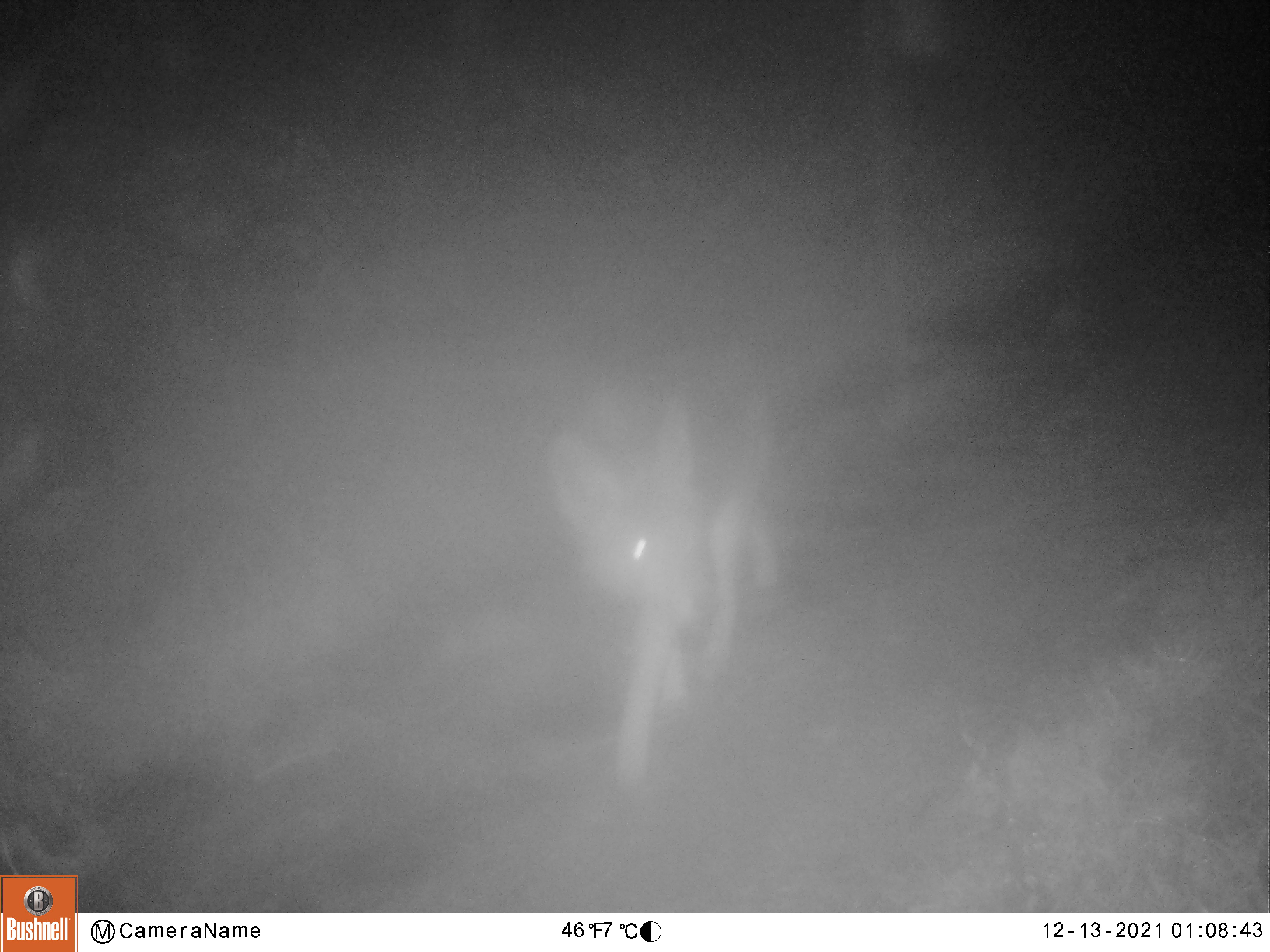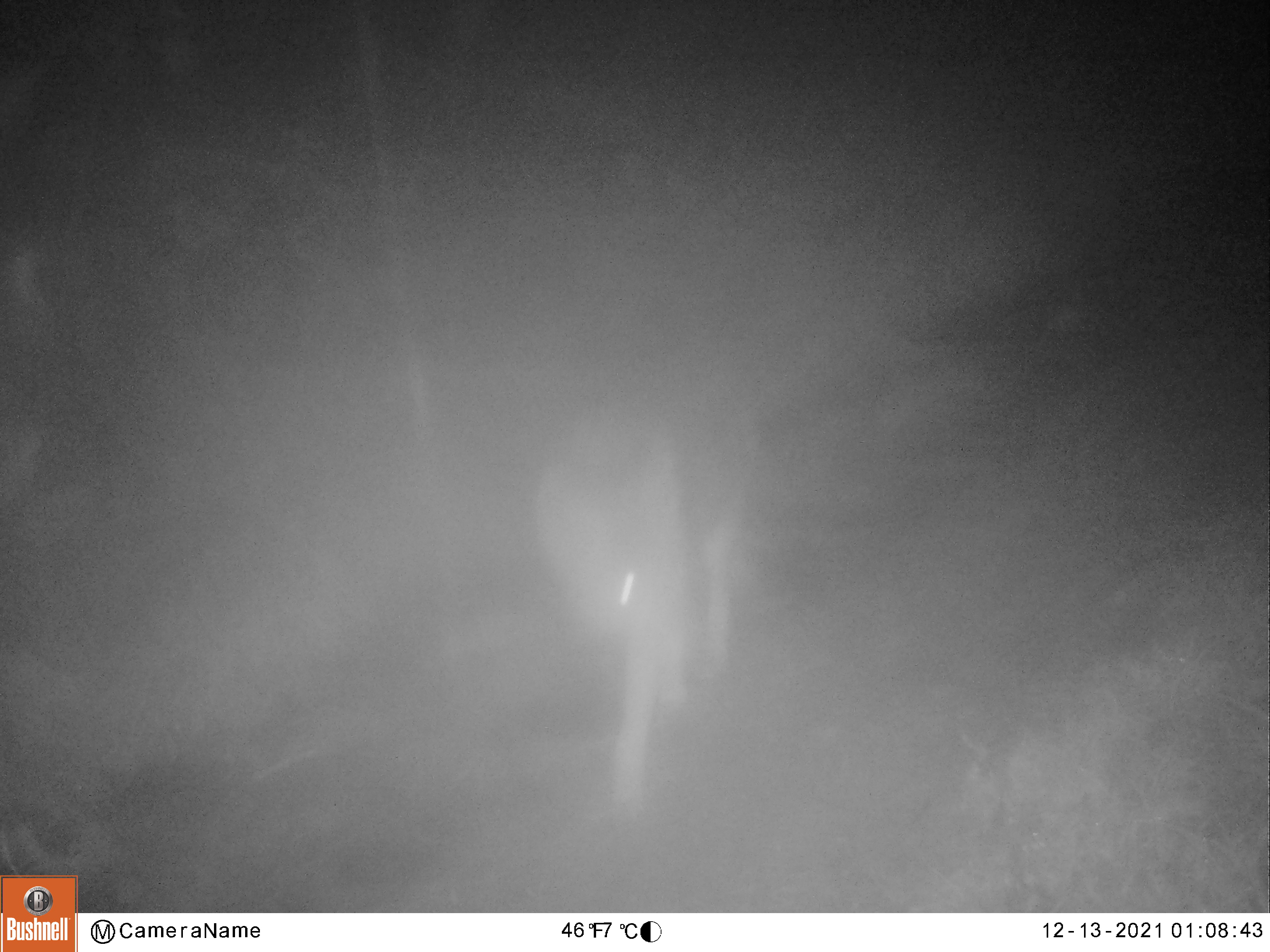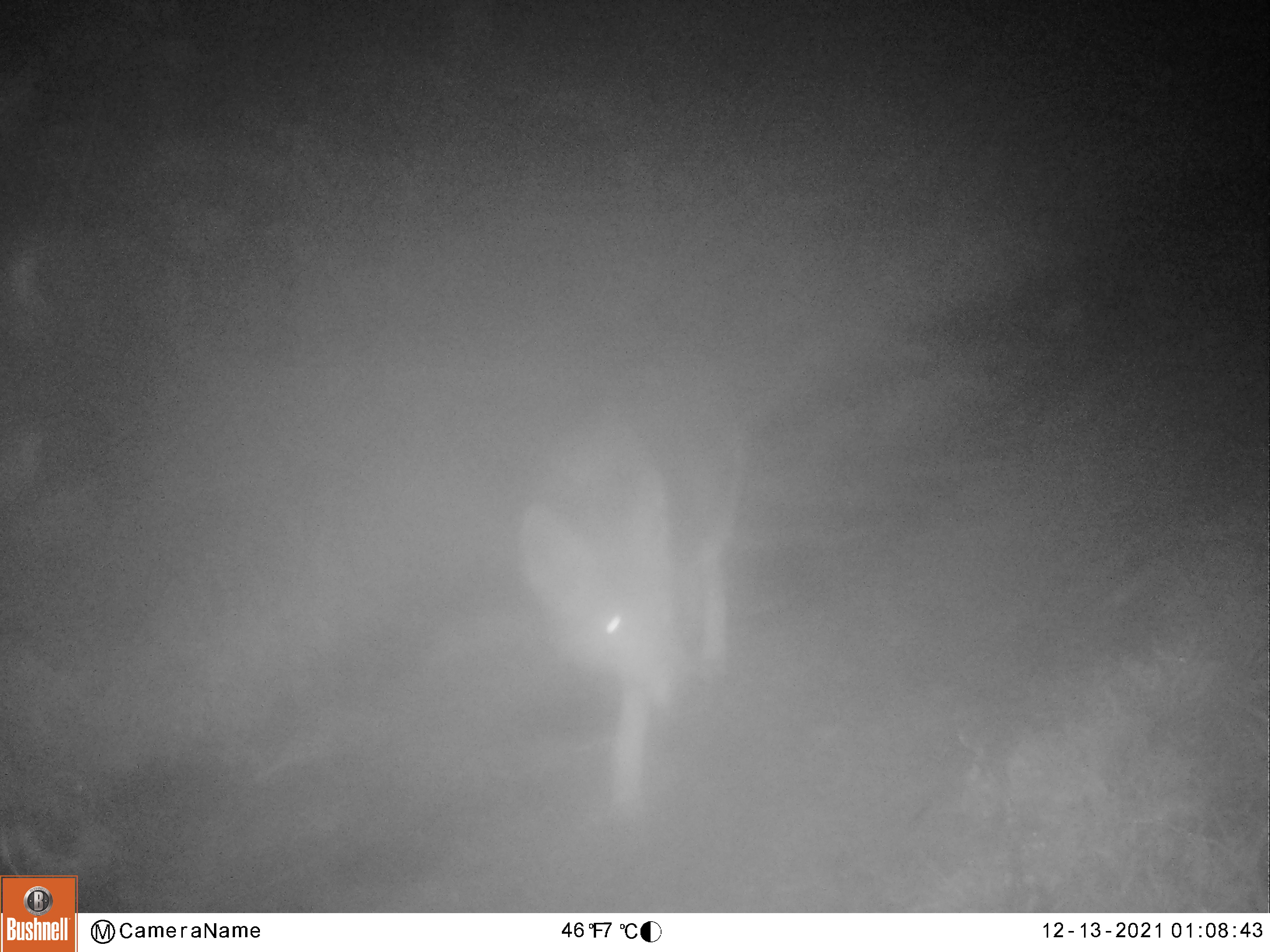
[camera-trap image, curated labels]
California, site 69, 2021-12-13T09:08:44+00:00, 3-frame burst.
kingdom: Animalia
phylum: Chordata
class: Mammalia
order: Carnivora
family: Canidae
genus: Canis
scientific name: Canis latrans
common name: coyote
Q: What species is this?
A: Coyote (Canis latrans).